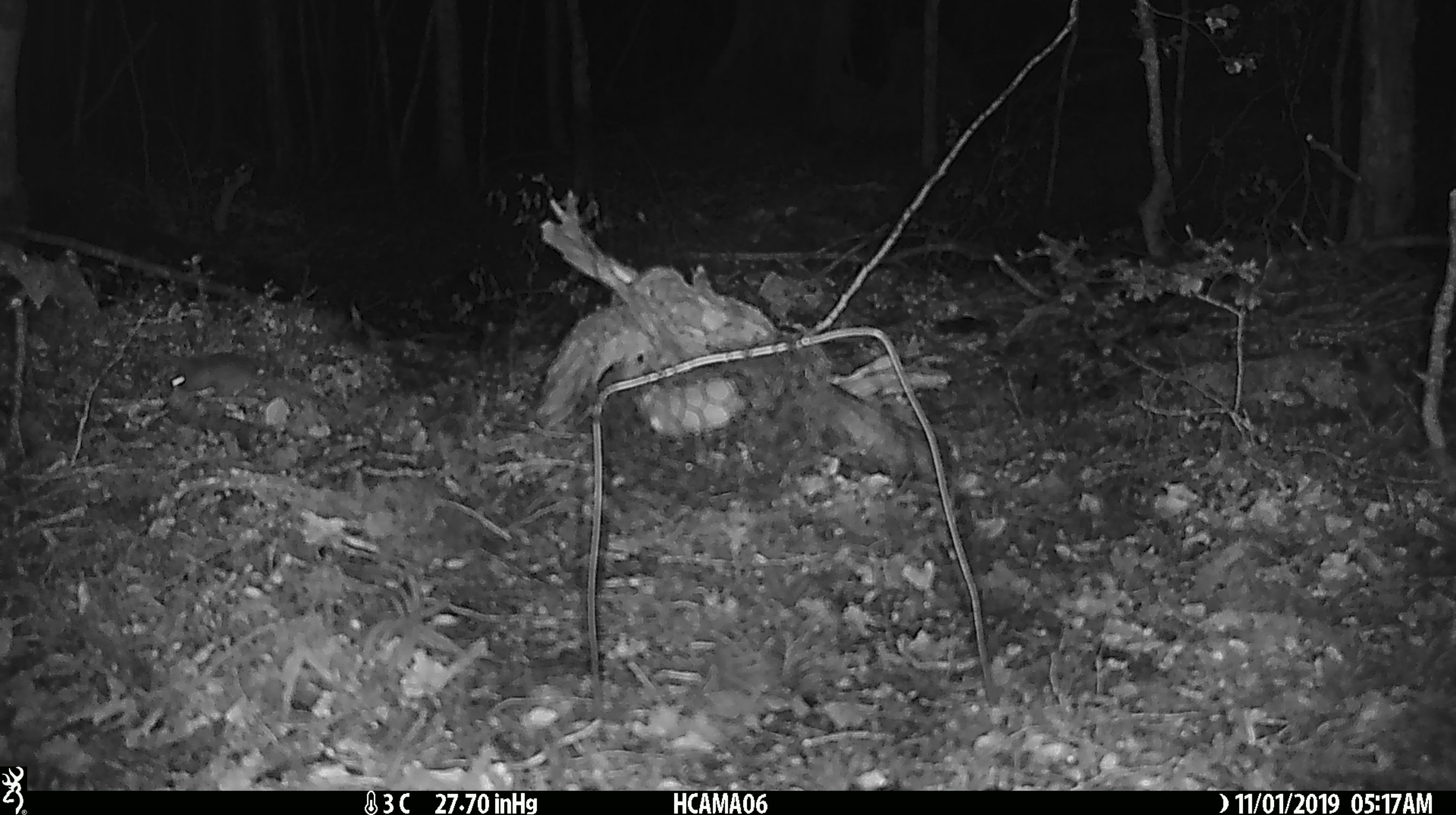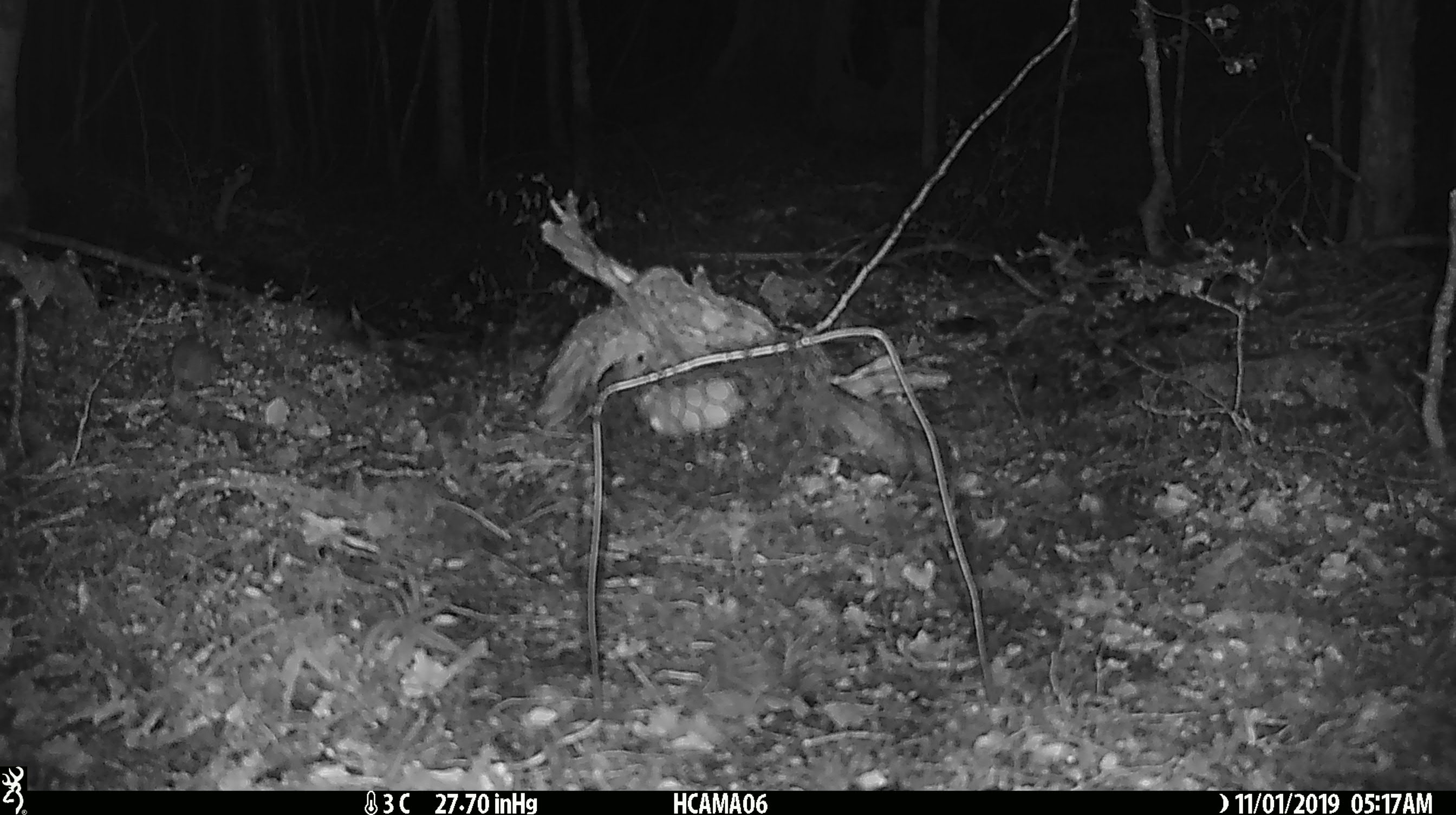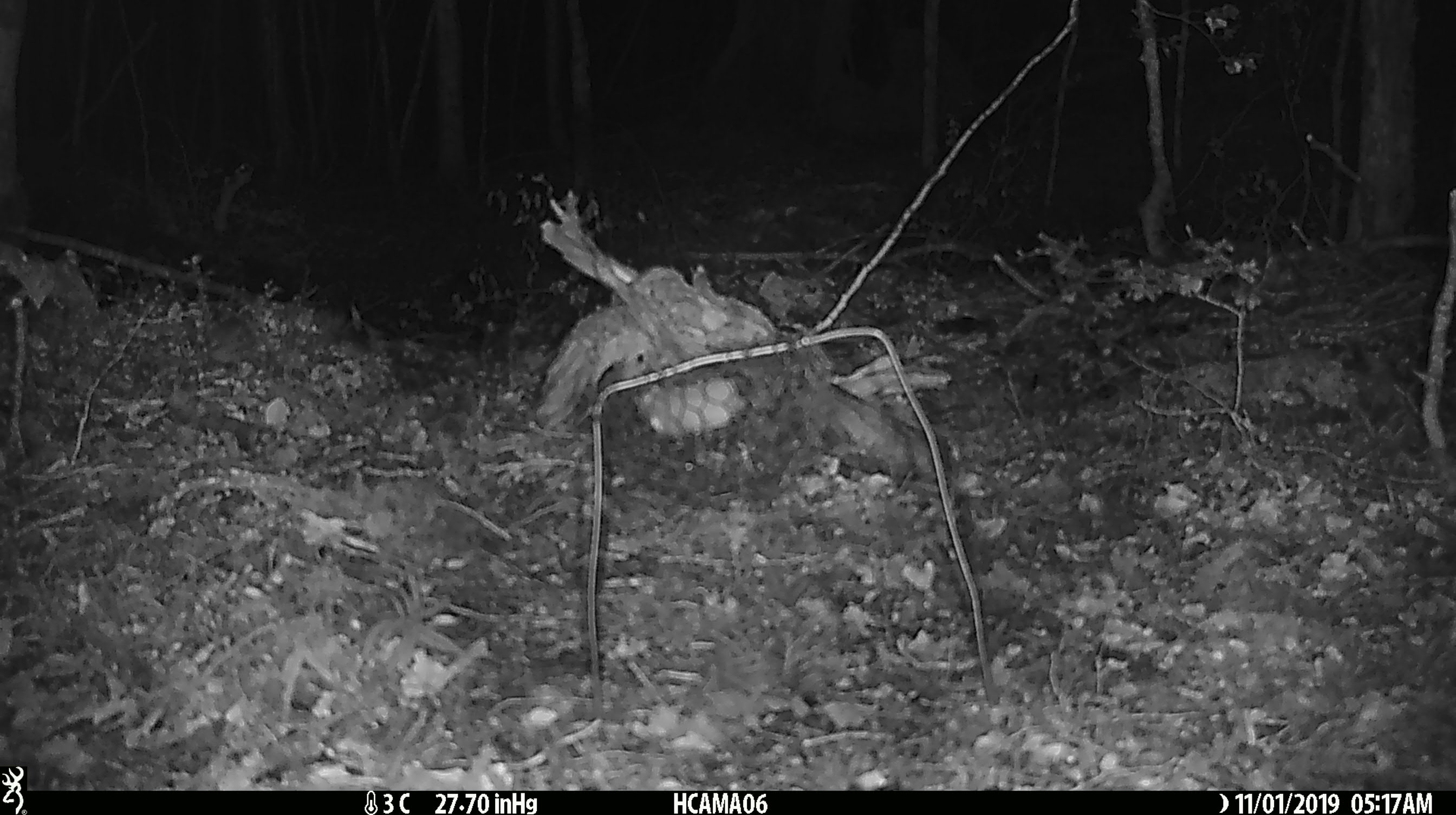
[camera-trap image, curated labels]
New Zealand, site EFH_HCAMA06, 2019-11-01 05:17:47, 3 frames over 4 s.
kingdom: Animalia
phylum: Chordata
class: Mammalia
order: Rodentia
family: Muridae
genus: Mus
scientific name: Mus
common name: mouse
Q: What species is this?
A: Mouse (Mus).